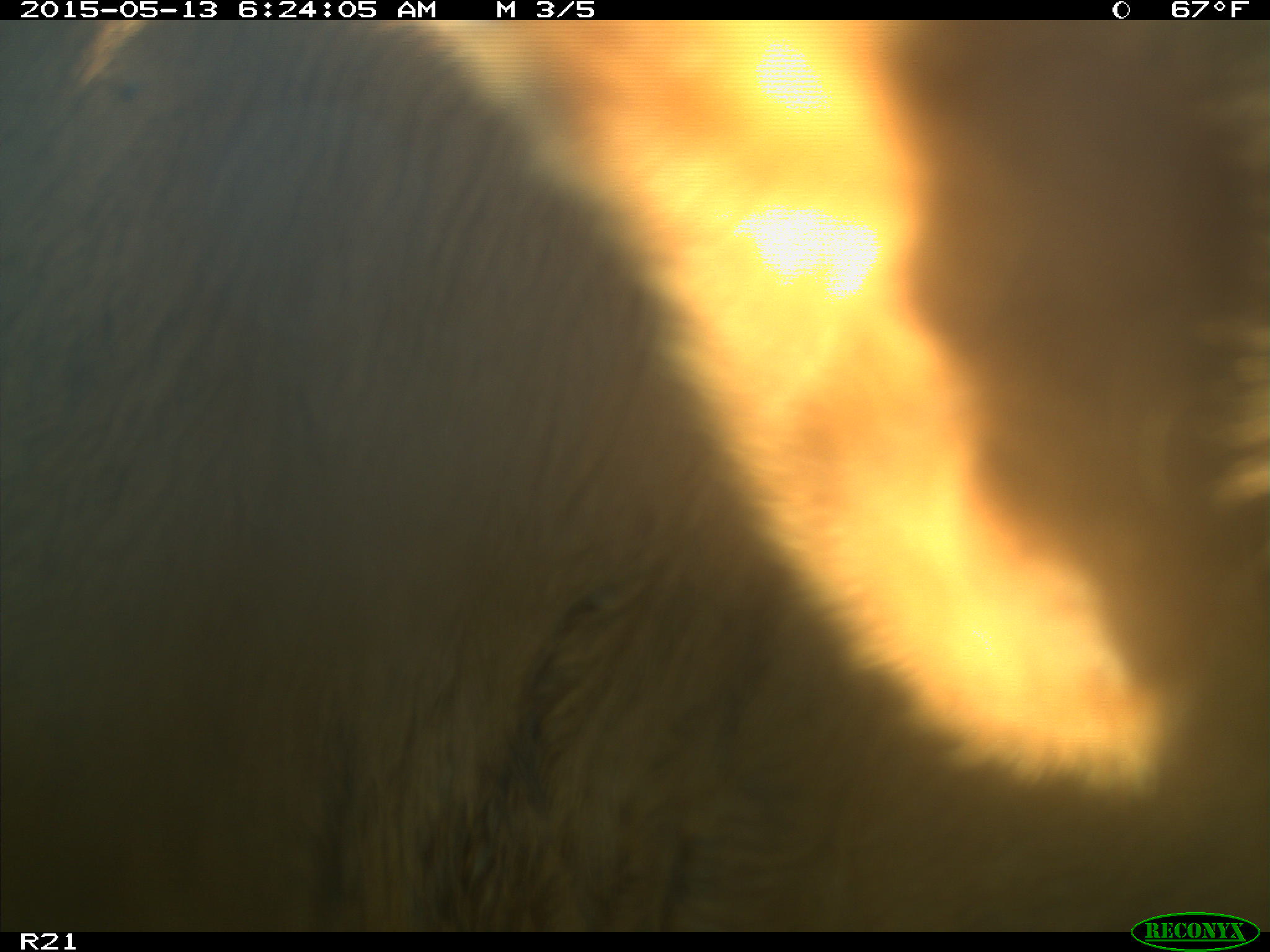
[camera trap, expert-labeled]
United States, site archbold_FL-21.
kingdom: Animalia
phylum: Chordata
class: Mammalia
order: Artiodactyla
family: Bovidae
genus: Bos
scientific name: Bos taurus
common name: domestic cow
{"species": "Bos taurus (domestic cow)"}